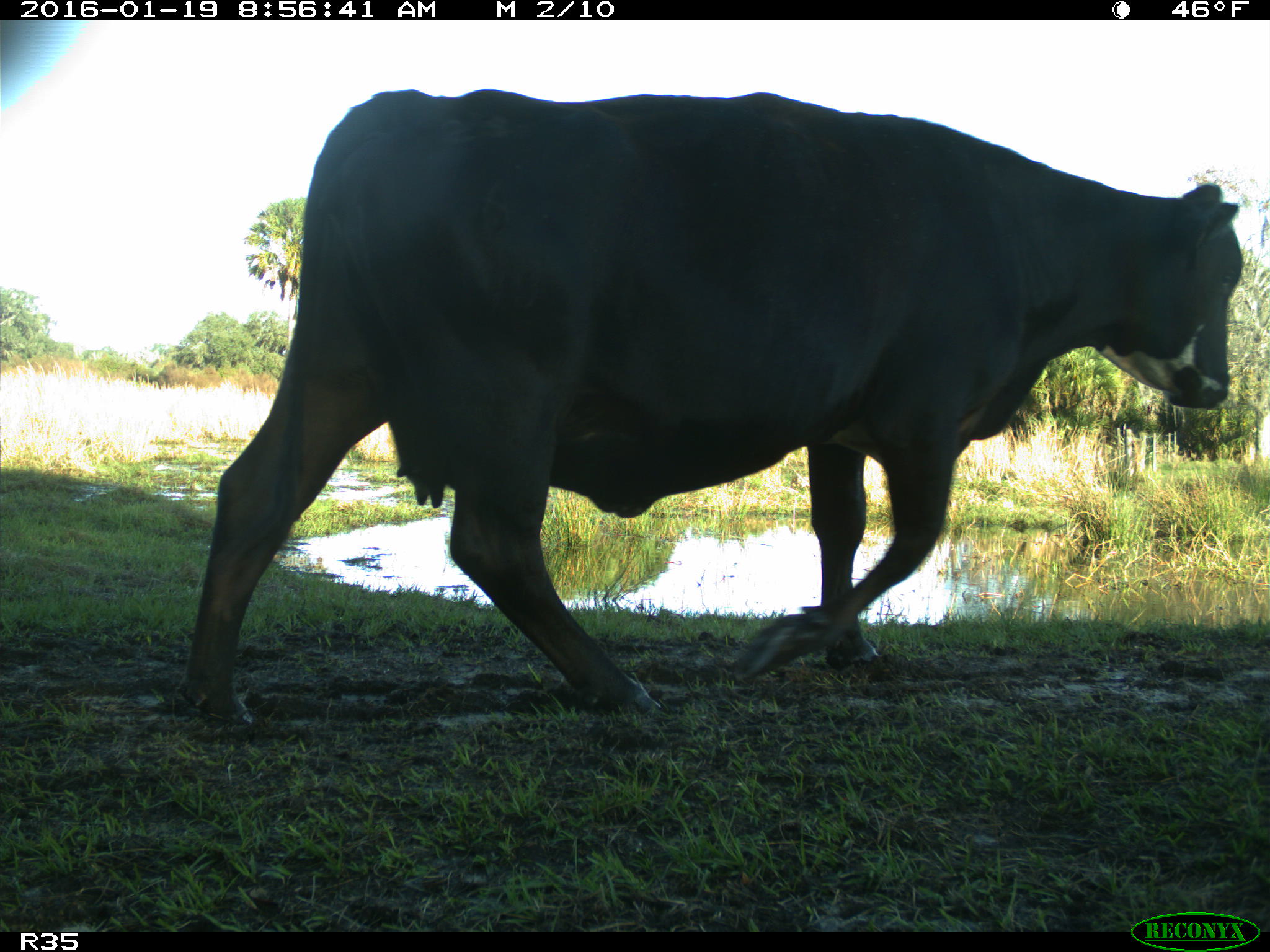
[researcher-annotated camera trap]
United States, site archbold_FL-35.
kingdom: Animalia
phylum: Chordata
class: Mammalia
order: Artiodactyla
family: Bovidae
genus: Bos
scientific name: Bos taurus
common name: domestic cow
Bos taurus (domestic cow).